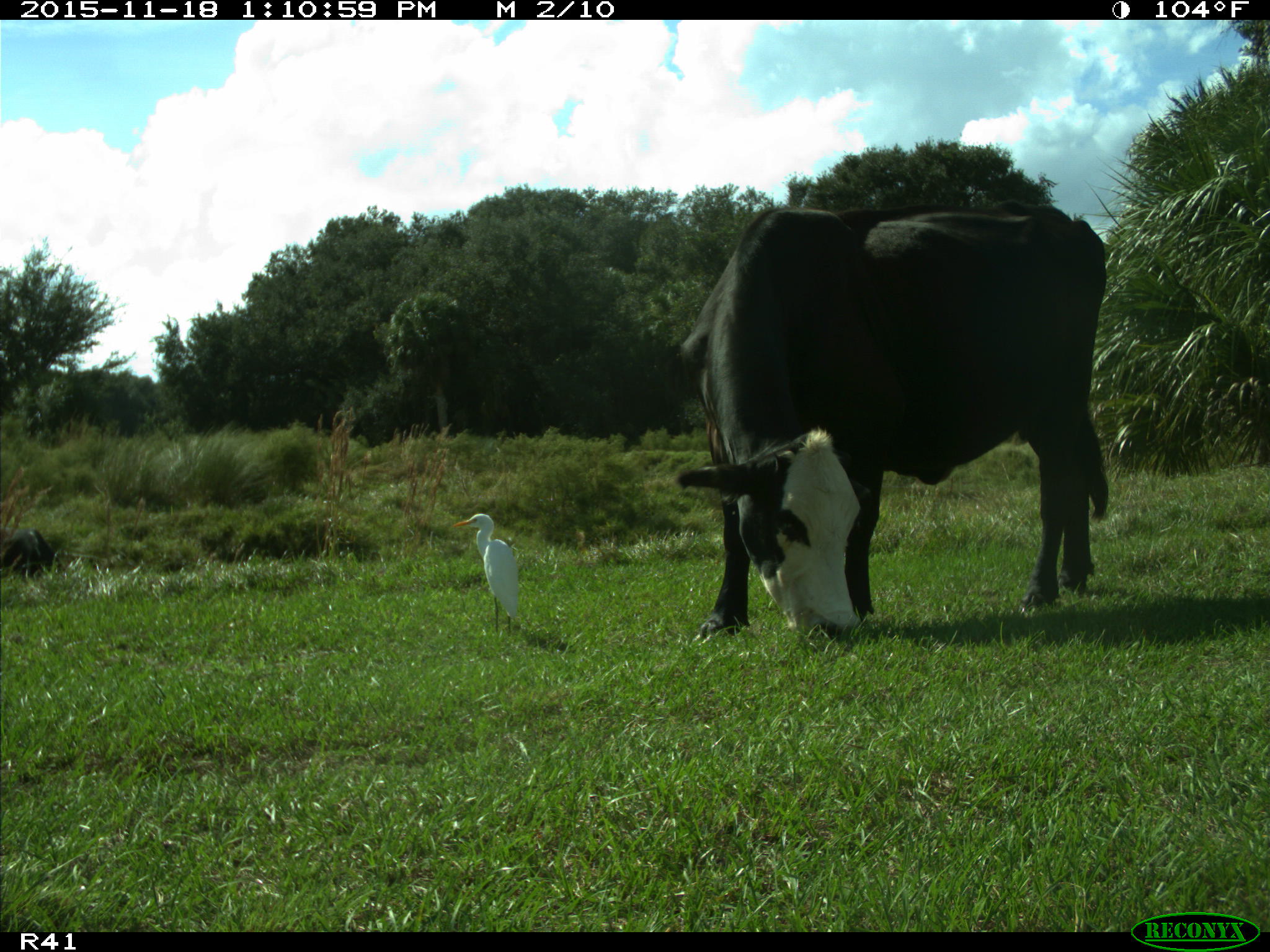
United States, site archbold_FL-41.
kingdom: Animalia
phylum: Chordata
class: Mammalia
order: Artiodactyla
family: Bovidae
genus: Bos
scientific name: Bos taurus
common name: domestic cow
Bos taurus (domestic cow).